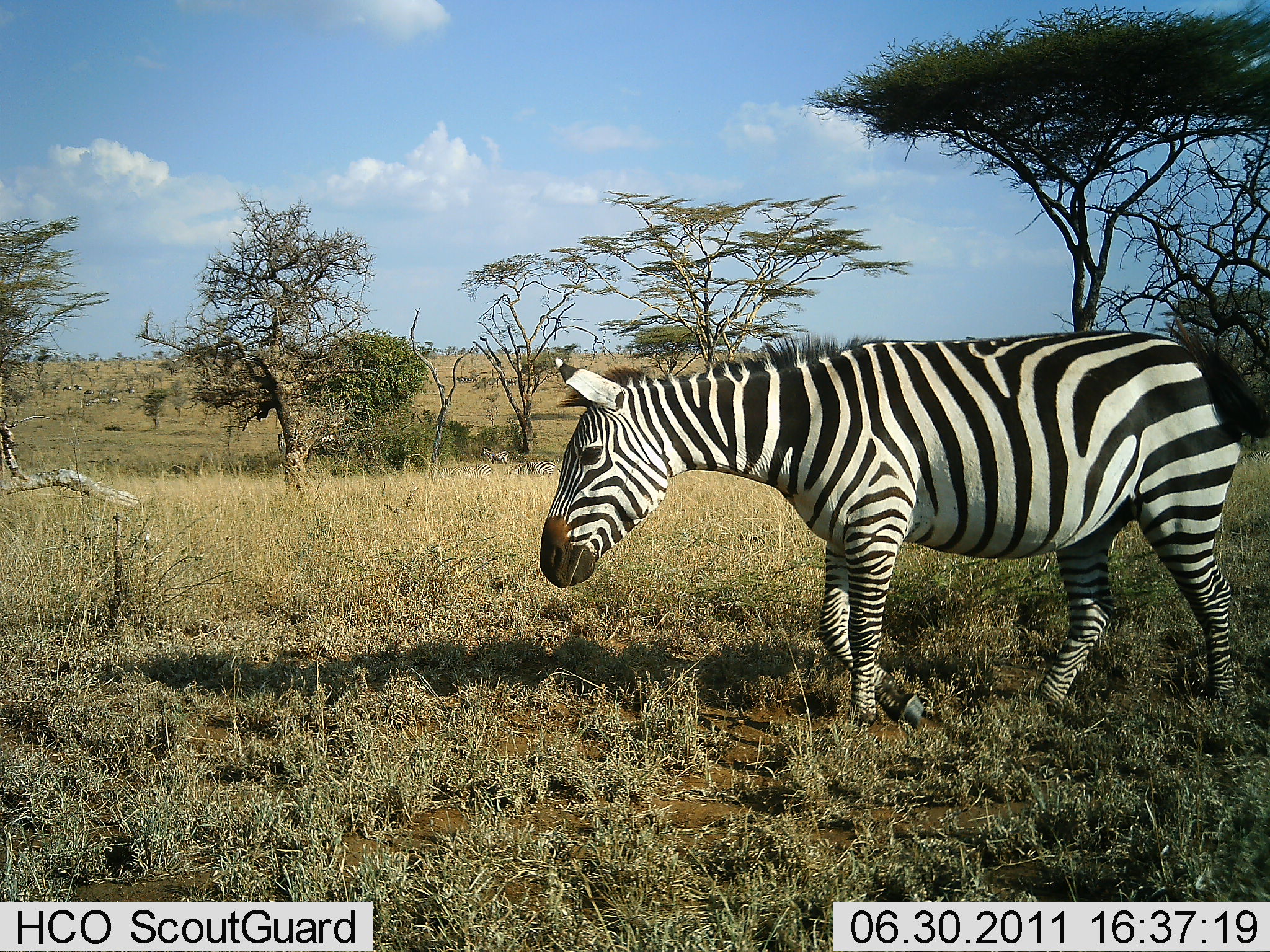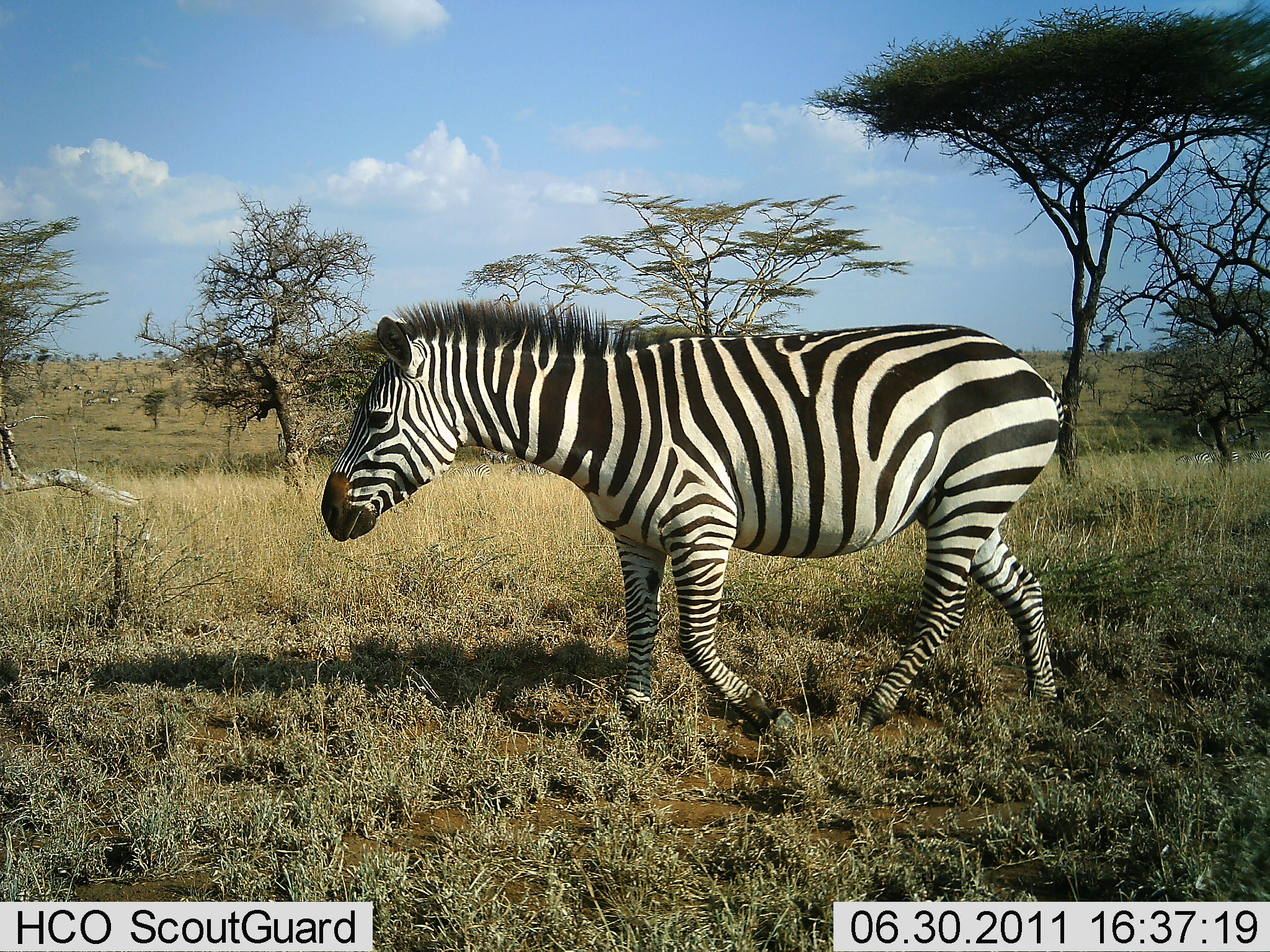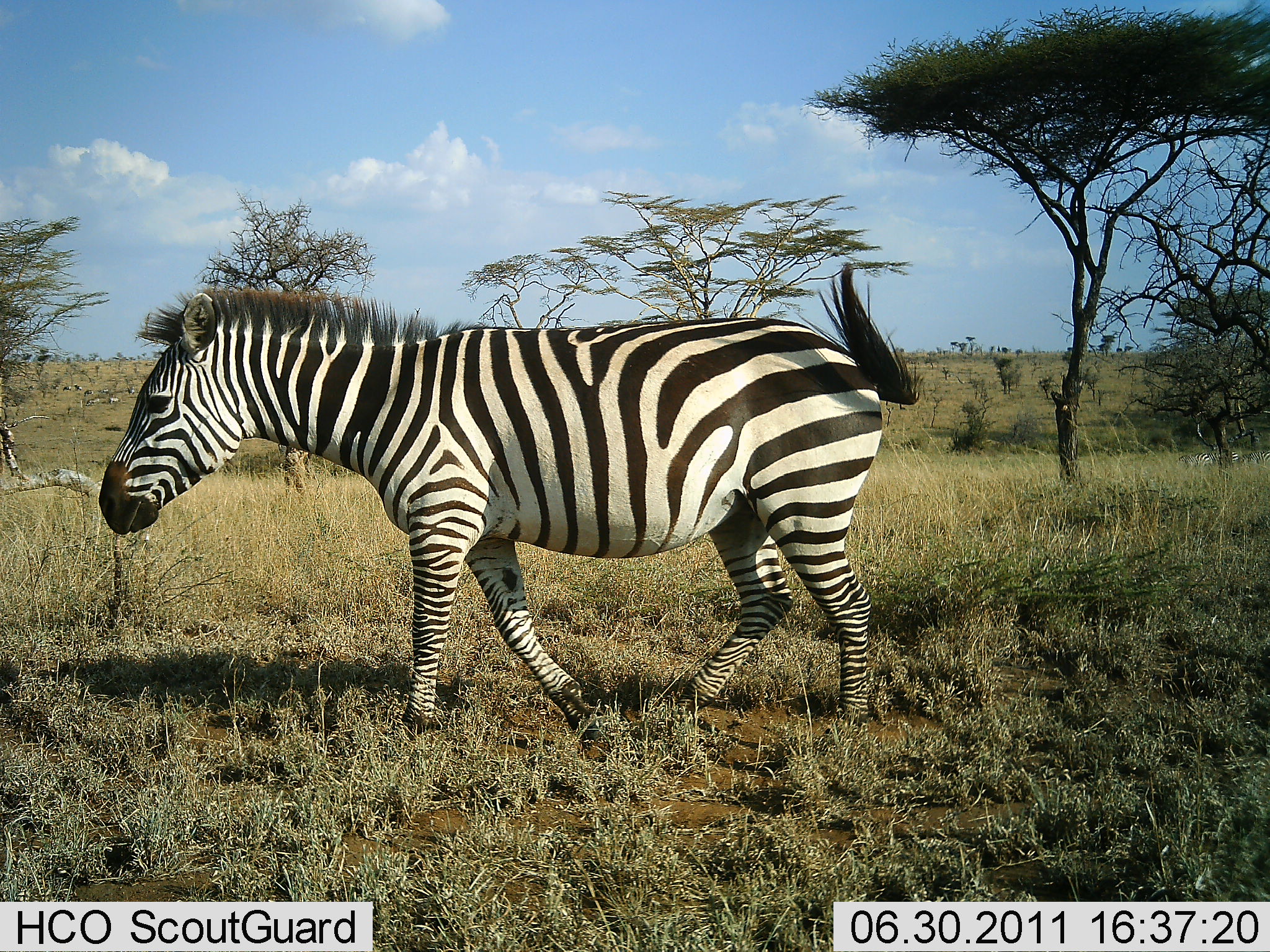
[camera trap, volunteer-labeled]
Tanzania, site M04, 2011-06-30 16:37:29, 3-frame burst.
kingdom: Animalia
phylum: Chordata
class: Mammalia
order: Perissodactyla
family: Equidae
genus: Equus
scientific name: Equus quagga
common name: plains zebra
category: zebra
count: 1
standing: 10%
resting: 0%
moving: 100%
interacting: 0%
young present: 0%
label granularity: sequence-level